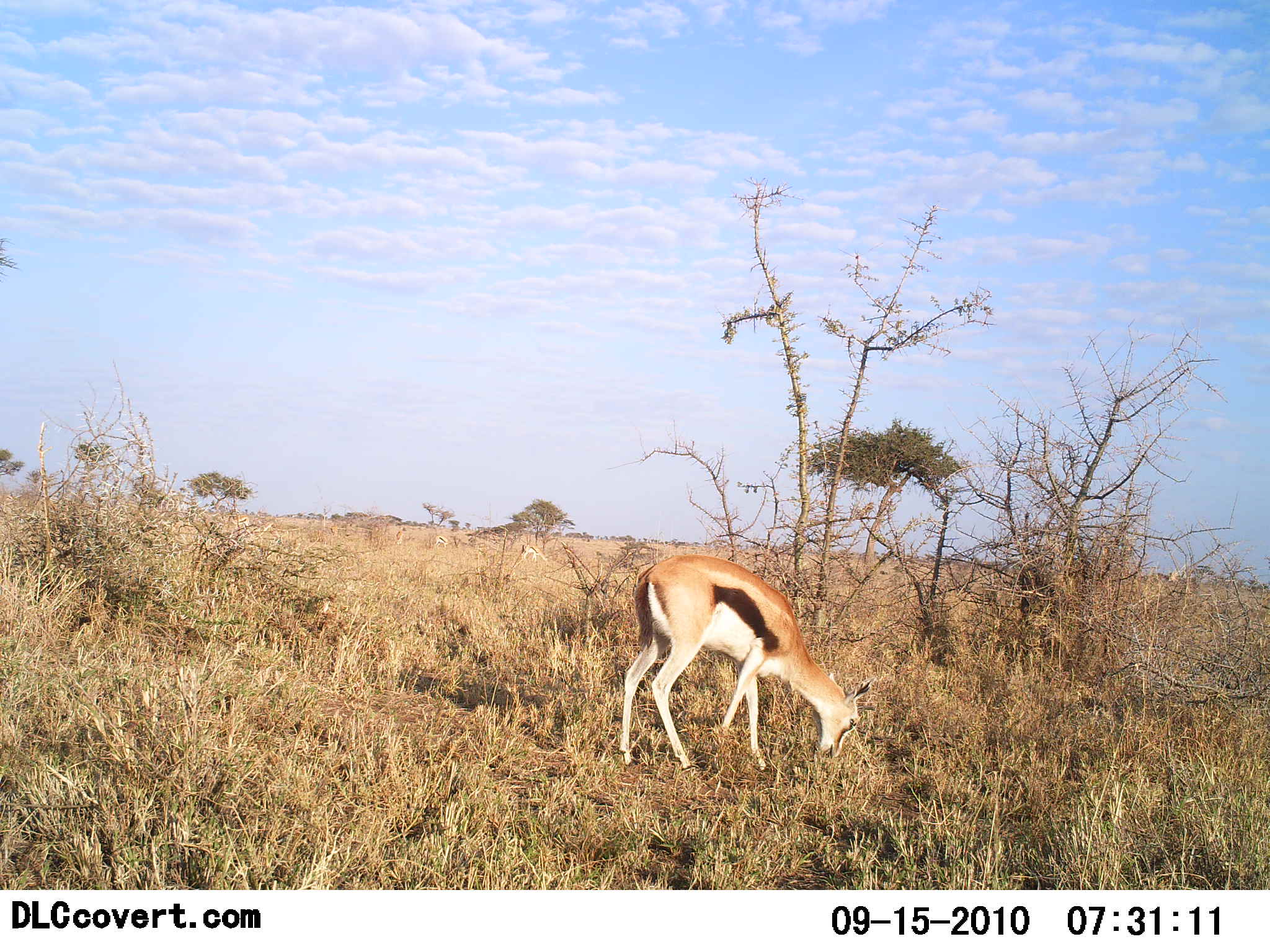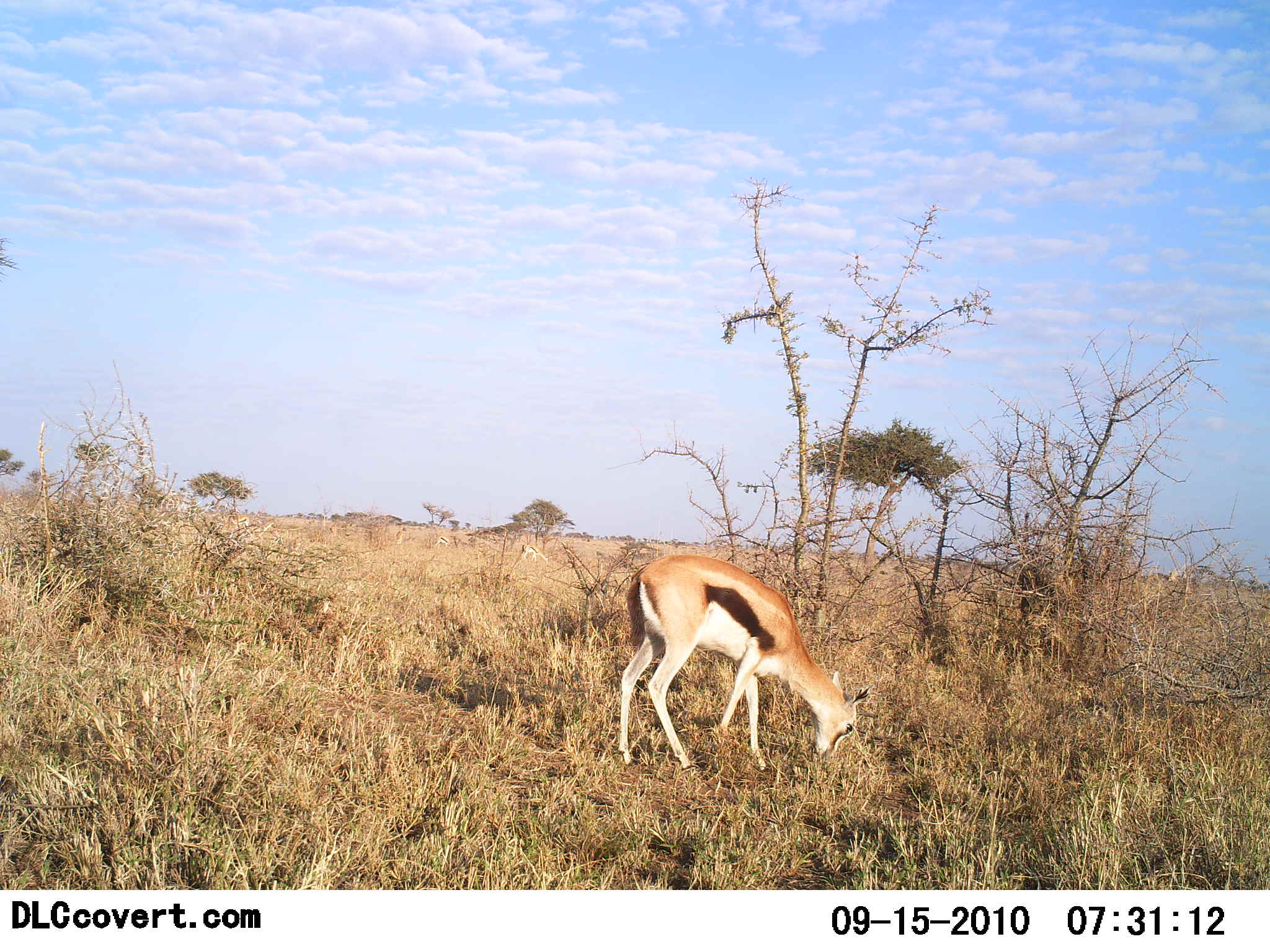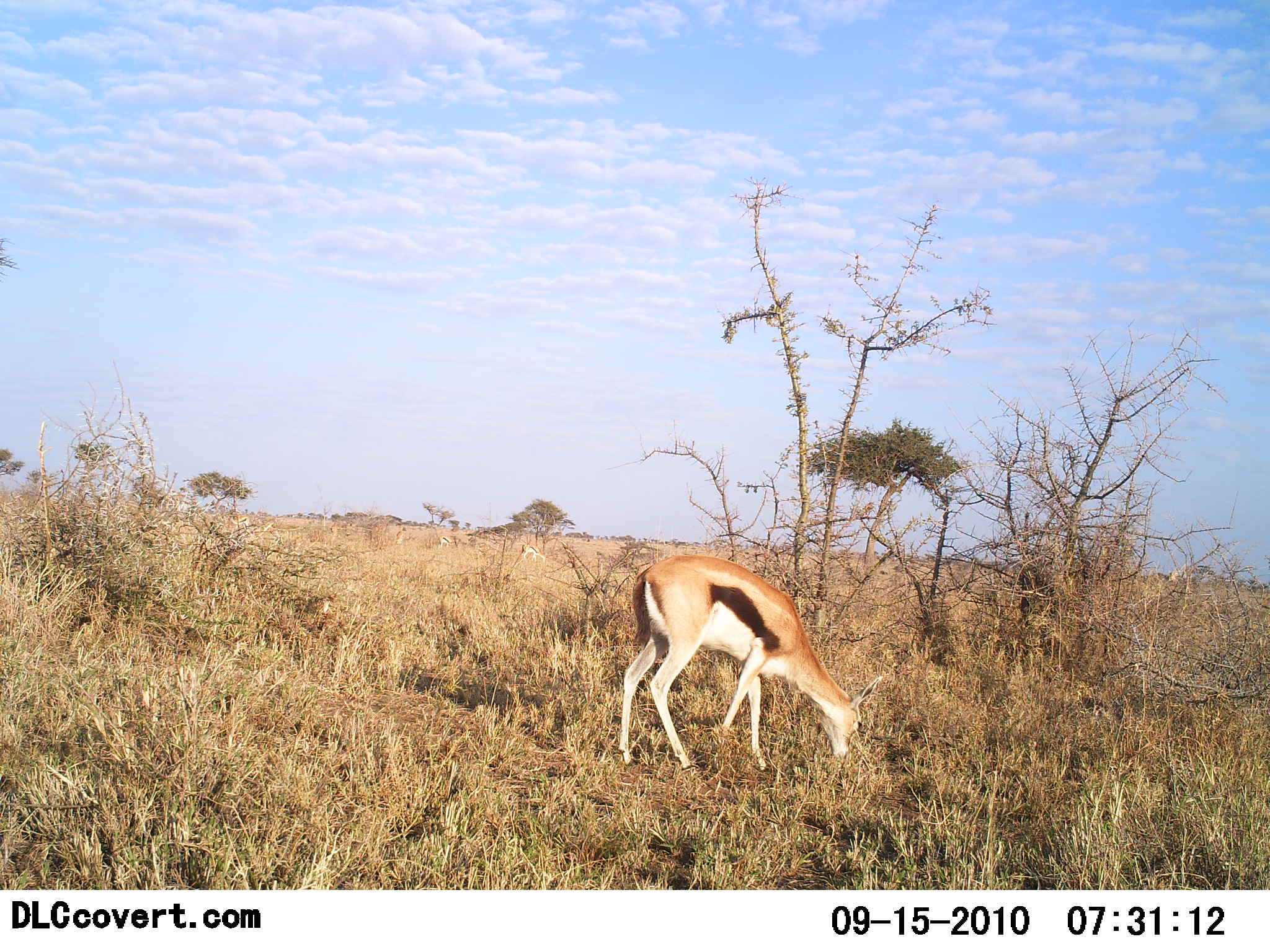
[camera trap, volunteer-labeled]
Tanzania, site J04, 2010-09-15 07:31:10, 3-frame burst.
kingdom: Animalia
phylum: Chordata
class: Mammalia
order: Artiodactyla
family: Bovidae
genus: Eudorcas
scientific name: Eudorcas thomsonii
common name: thomson's gazelle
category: gazellethomsons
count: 1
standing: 21%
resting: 0%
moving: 7%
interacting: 0%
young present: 7%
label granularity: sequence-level